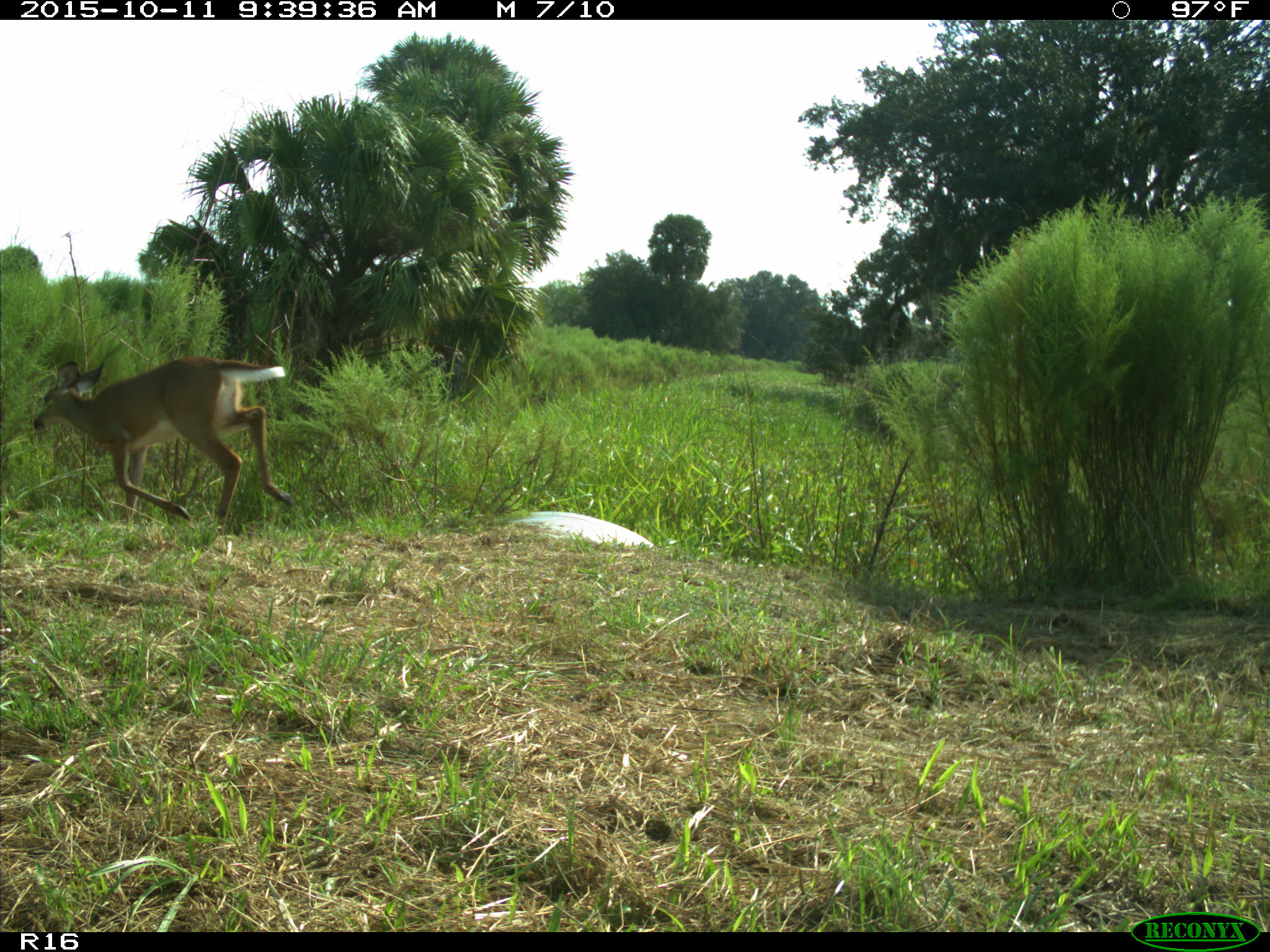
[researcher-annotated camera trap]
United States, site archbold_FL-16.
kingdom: Animalia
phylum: Chordata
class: Mammalia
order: Artiodactyla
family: Cervidae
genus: Odocoileus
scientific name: Odocoileus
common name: deer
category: unidentified deer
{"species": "unidentified deer (deer) (Odocoileus)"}